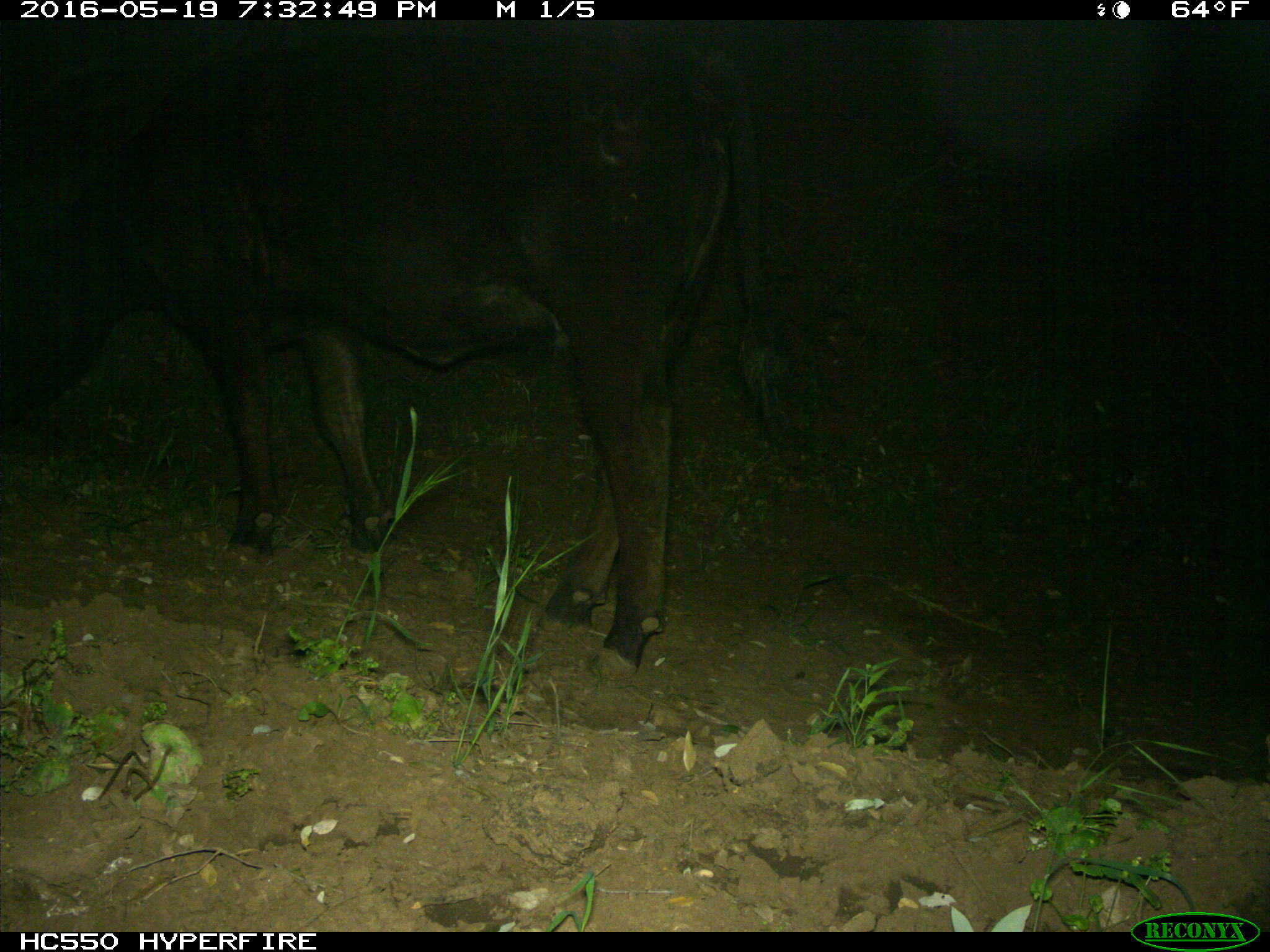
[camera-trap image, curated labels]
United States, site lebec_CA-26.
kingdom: Animalia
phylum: Chordata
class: Mammalia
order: Artiodactyla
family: Bovidae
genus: Bos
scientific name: Bos taurus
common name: domestic cow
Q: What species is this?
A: Bos taurus (domestic cow).